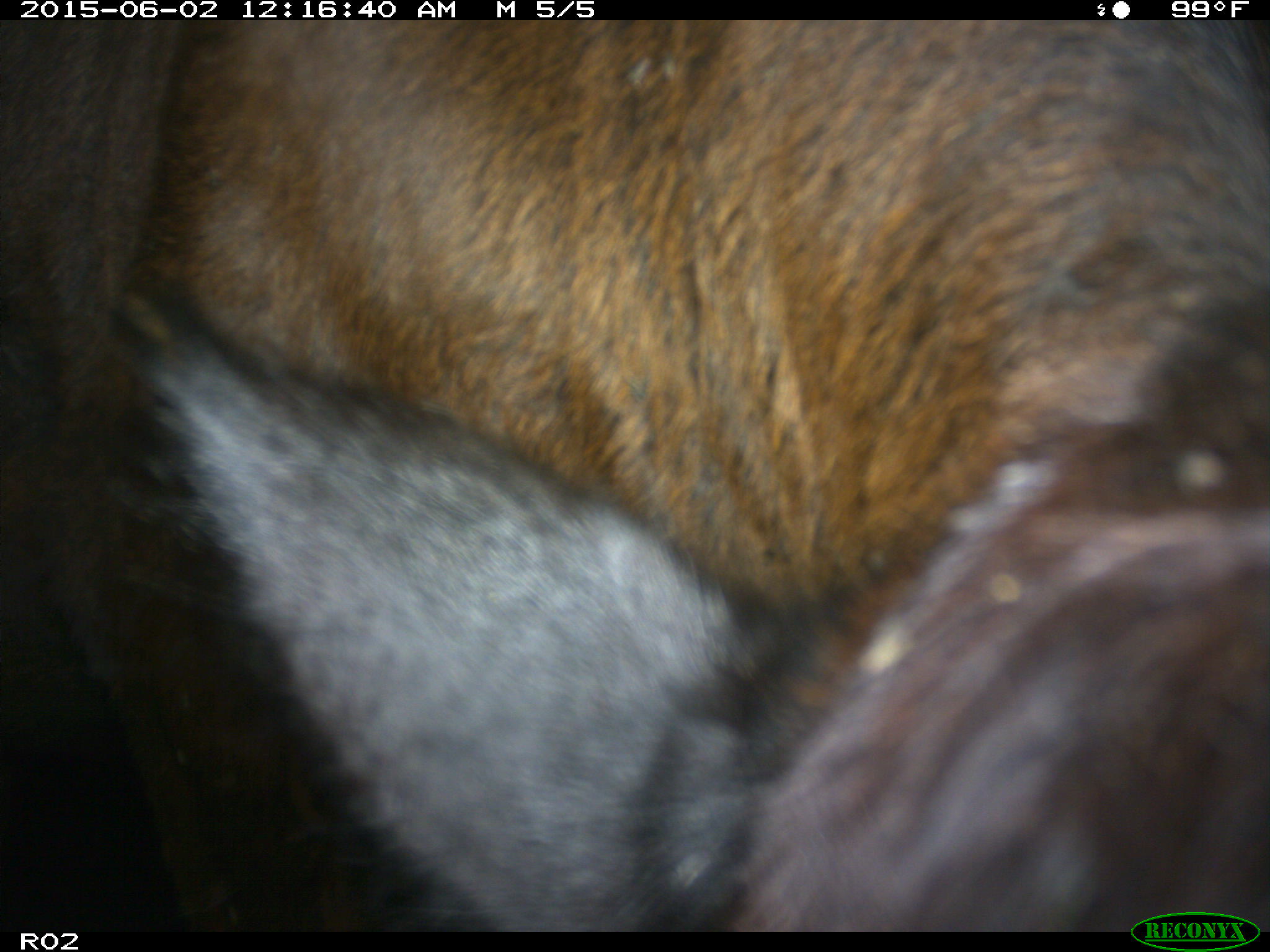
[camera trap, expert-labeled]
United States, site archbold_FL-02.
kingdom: Animalia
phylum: Chordata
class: Mammalia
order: Artiodactyla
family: Bovidae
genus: Bos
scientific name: Bos taurus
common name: domestic cow